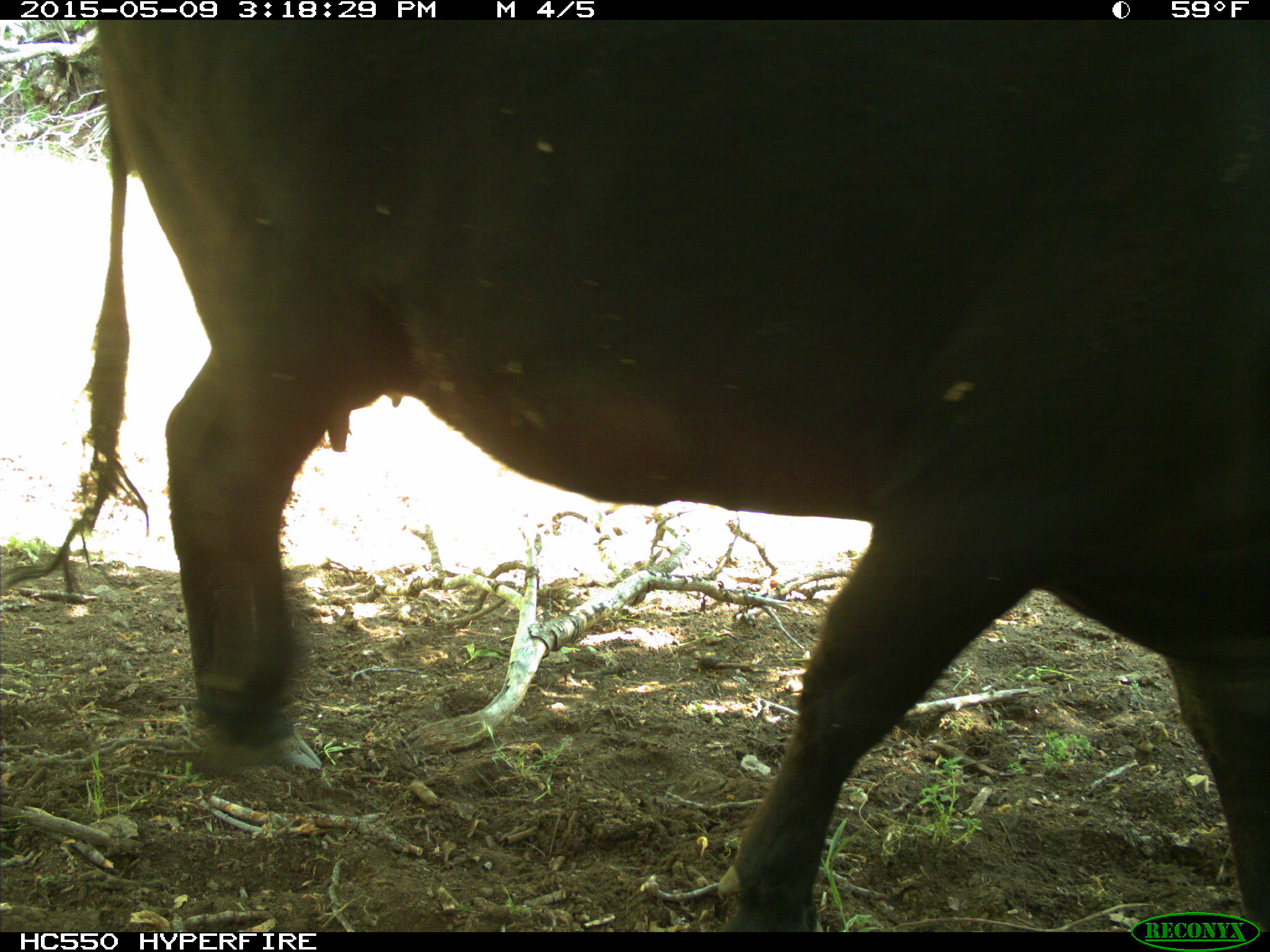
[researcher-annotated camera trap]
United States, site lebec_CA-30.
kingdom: Animalia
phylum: Chordata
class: Mammalia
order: Artiodactyla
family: Bovidae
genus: Bos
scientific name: Bos taurus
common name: domestic cow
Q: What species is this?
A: Bos taurus (domestic cow).